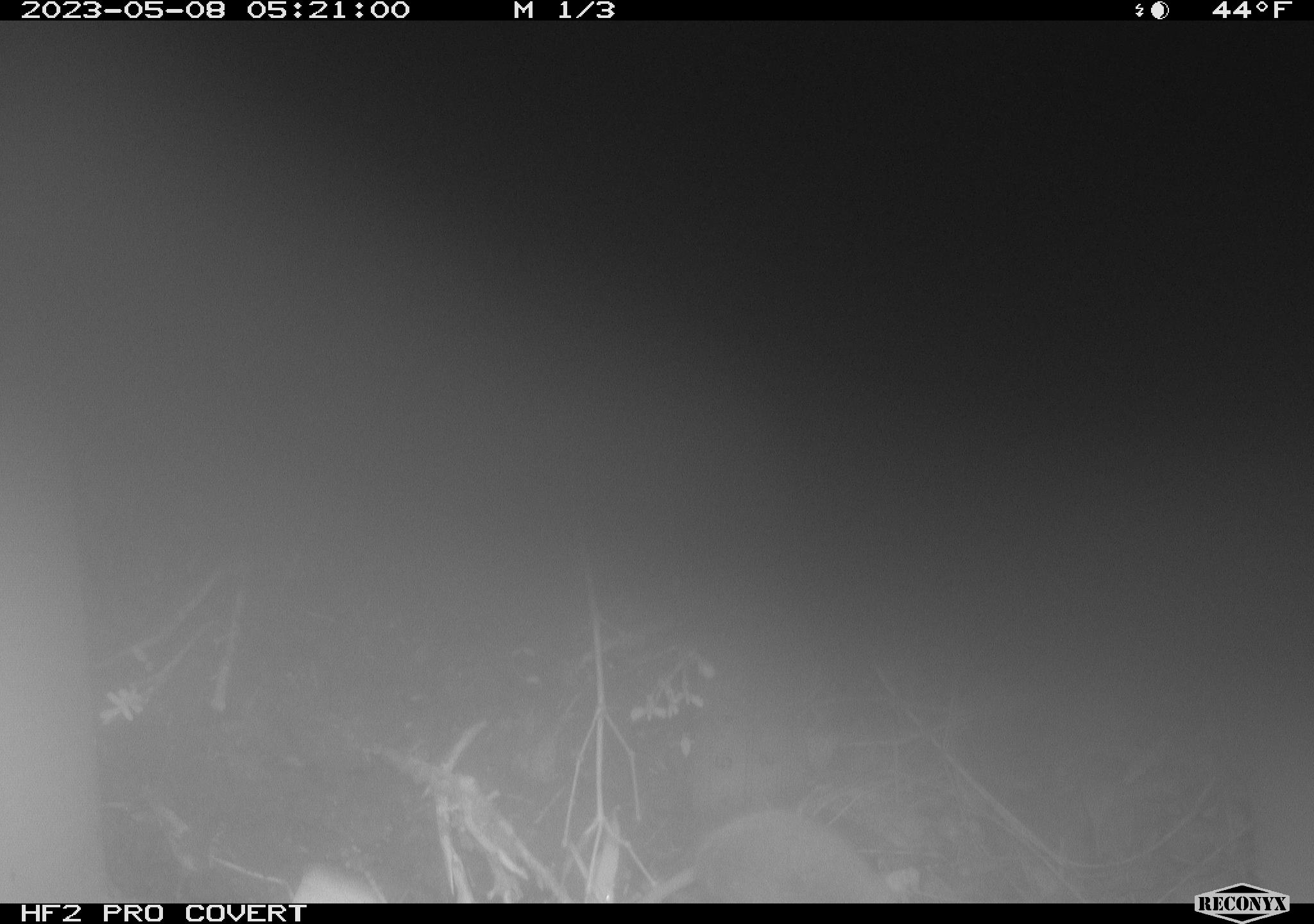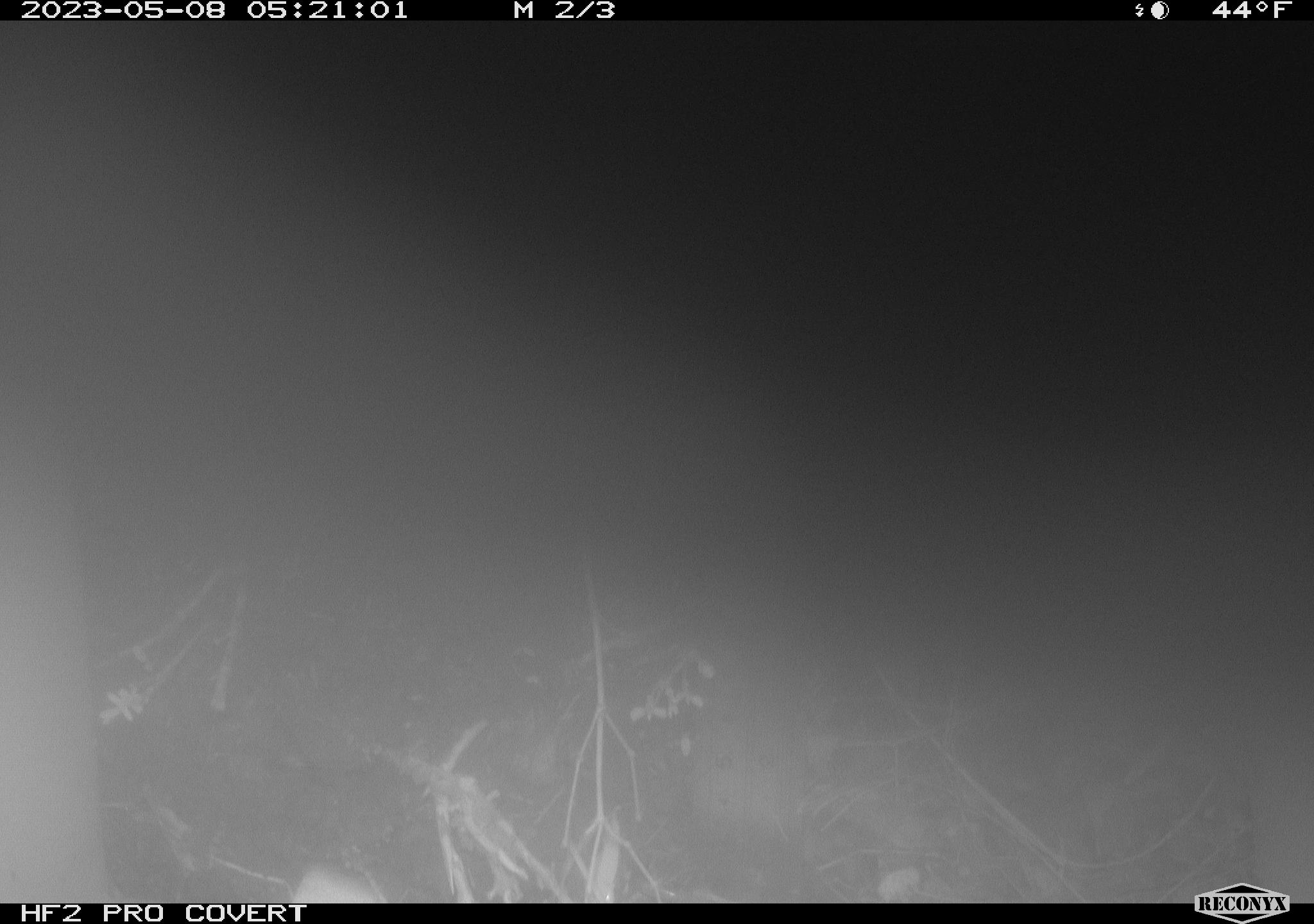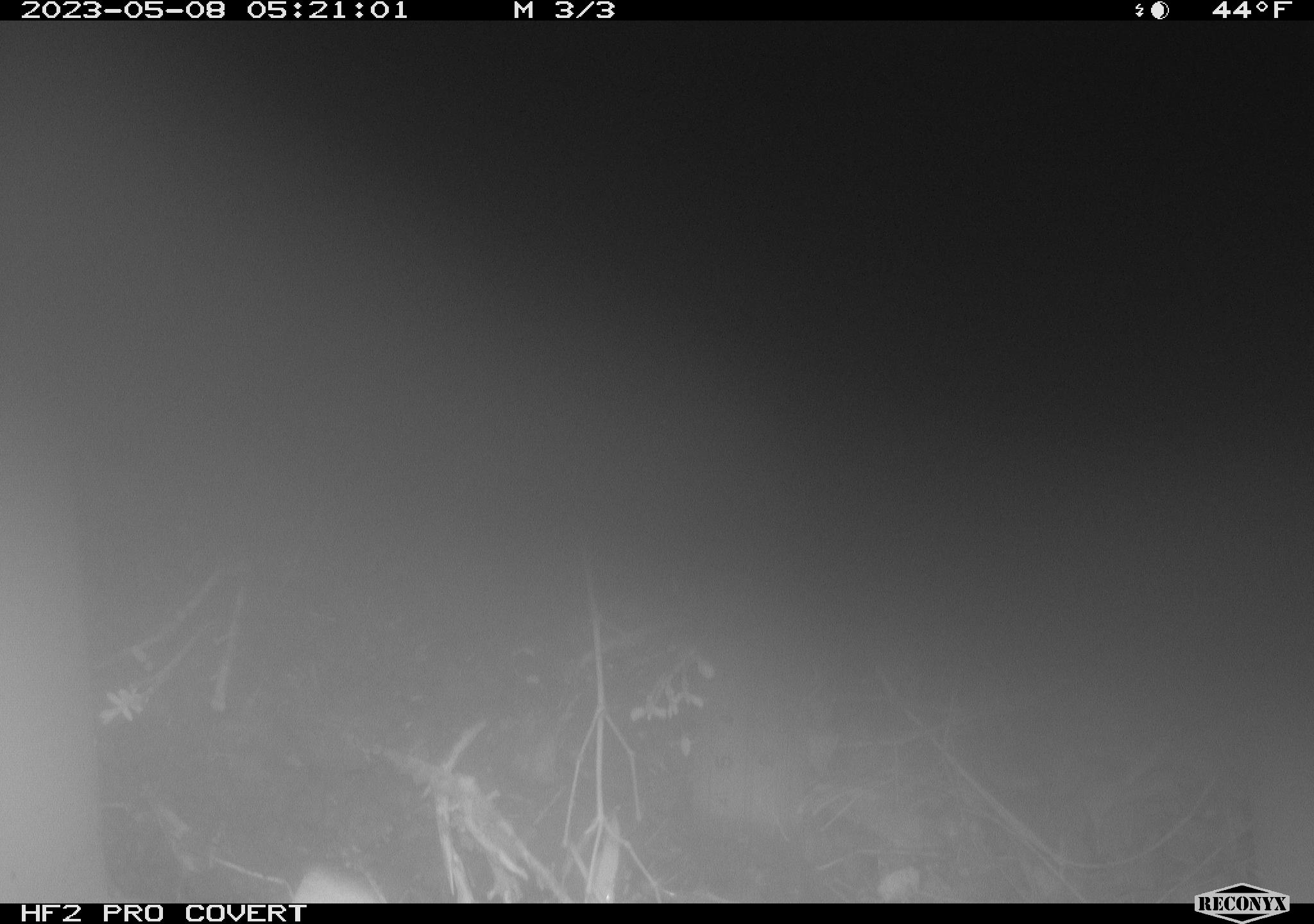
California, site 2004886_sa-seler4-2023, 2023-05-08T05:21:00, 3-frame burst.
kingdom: Animalia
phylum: Chordata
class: Mammalia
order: Rodentia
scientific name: Rodentia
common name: mouse species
Mouse species (Rodentia).